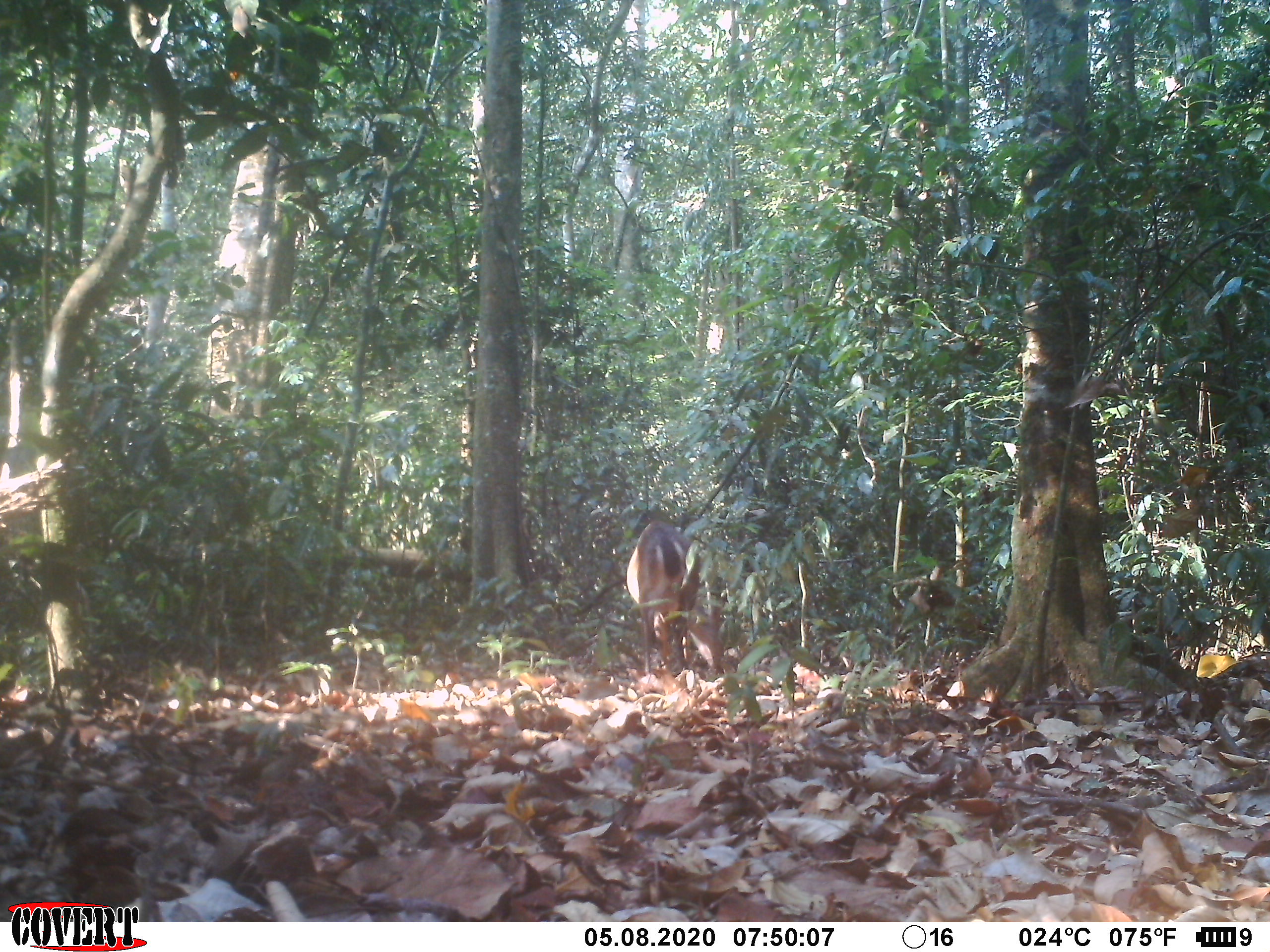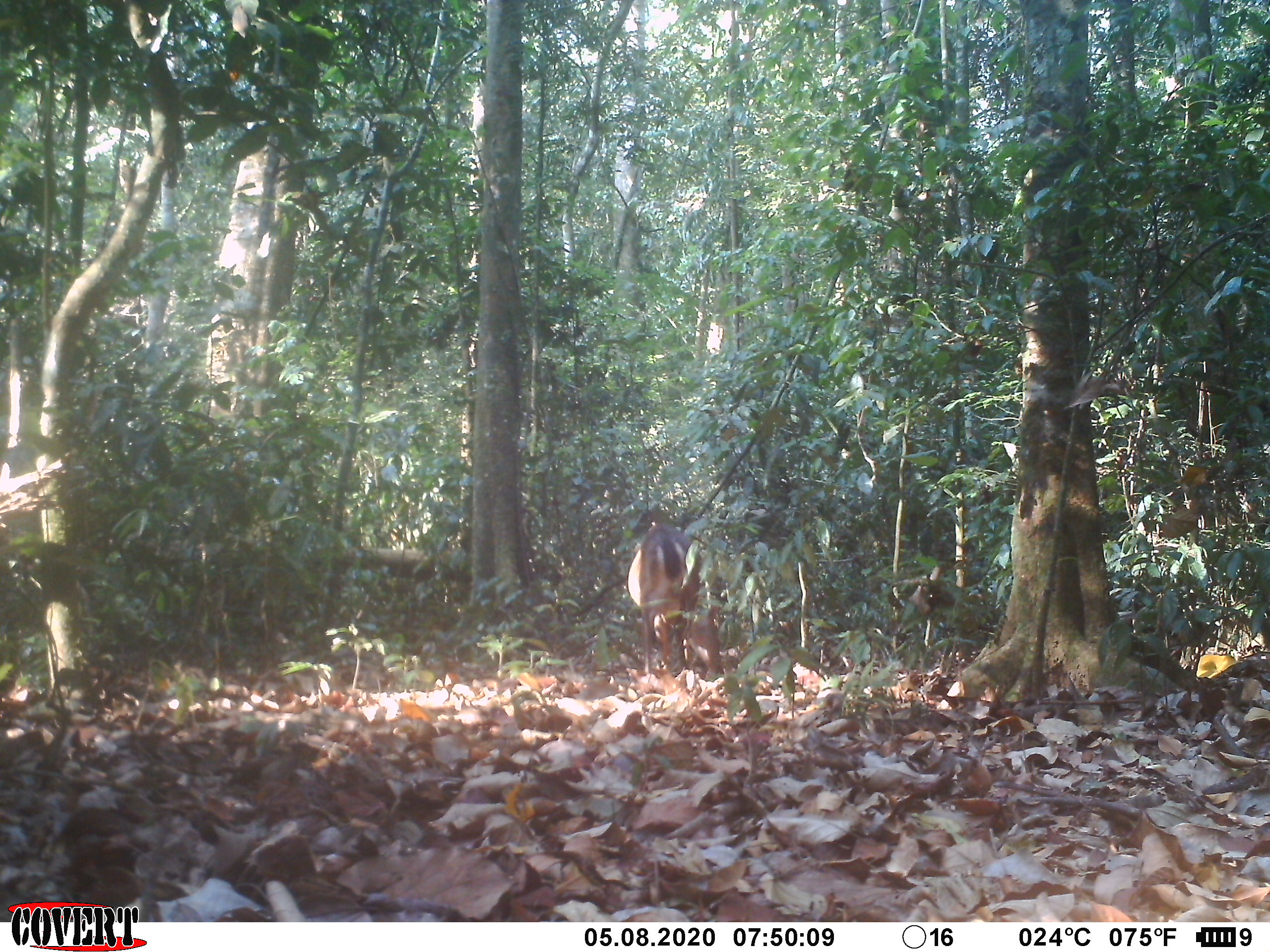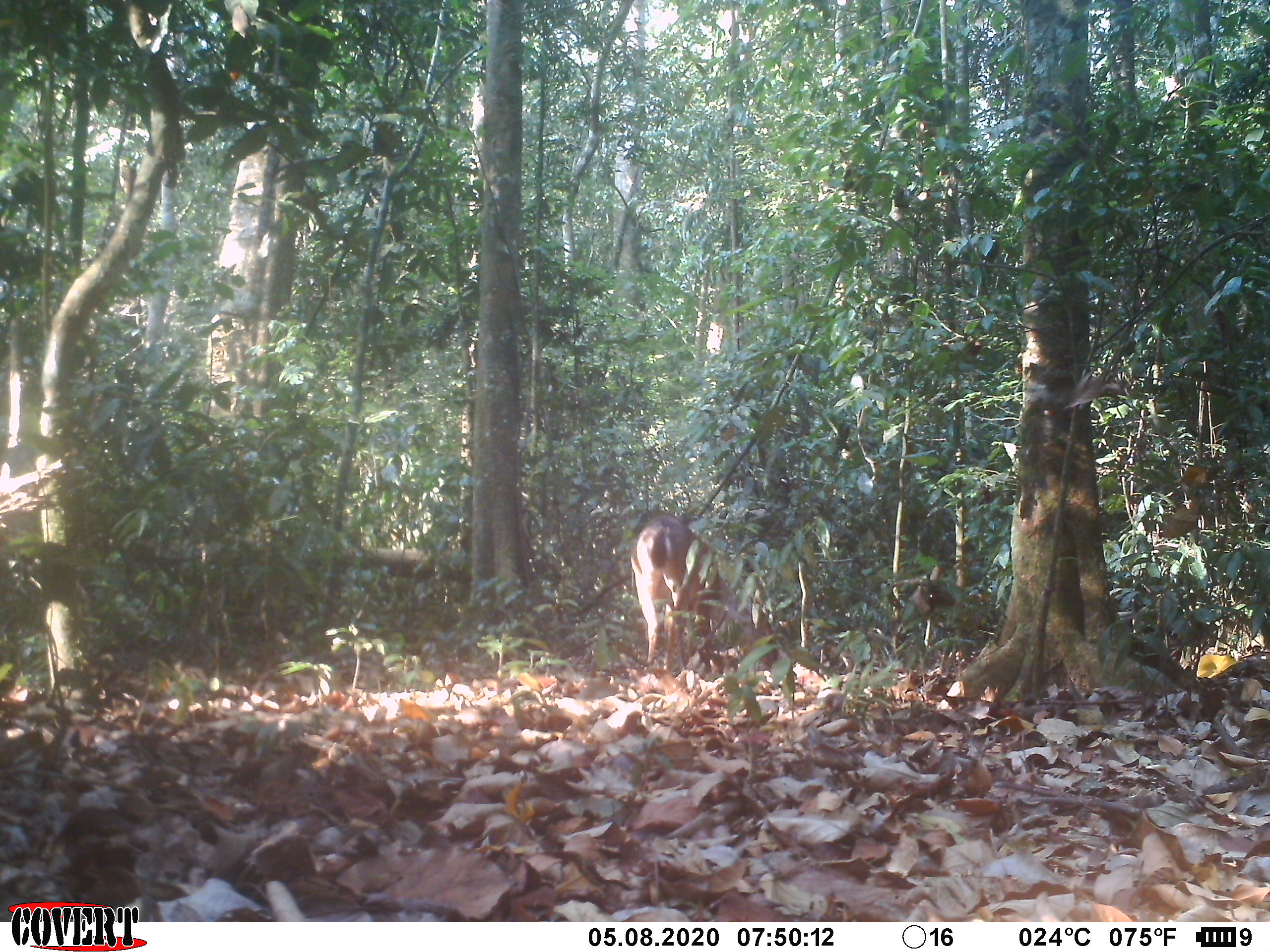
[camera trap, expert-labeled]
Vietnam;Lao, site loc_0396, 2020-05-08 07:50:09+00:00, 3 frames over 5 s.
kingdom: Animalia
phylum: Chordata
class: Mammalia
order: Artiodactyla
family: Cervidae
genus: Muntiacus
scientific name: Muntiacus vuquangensis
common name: large-antlered muntjac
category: large antlered muntjac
Large antlered muntjac (large-antlered muntjac) (Muntiacus vuquangensis). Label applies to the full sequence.